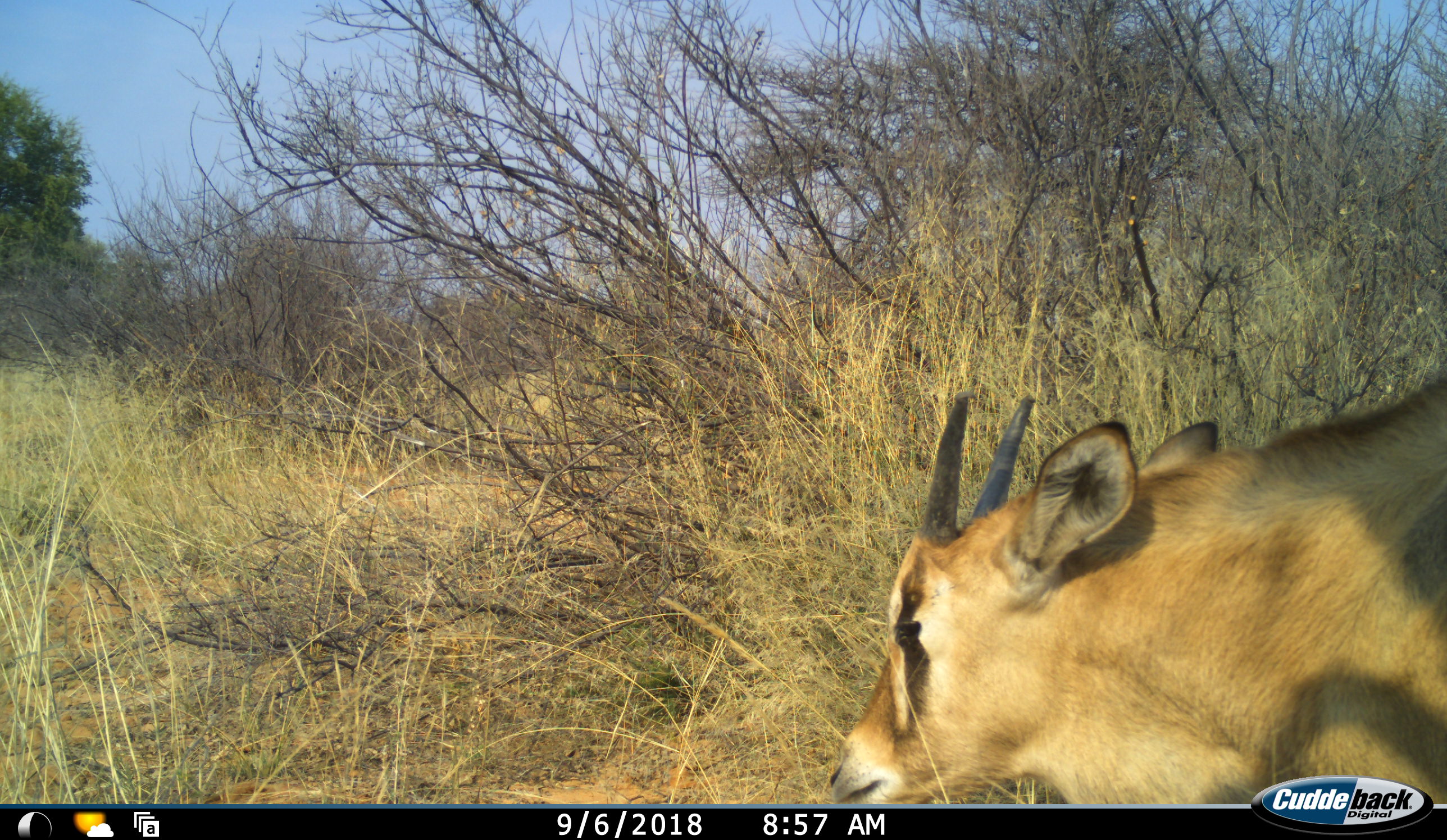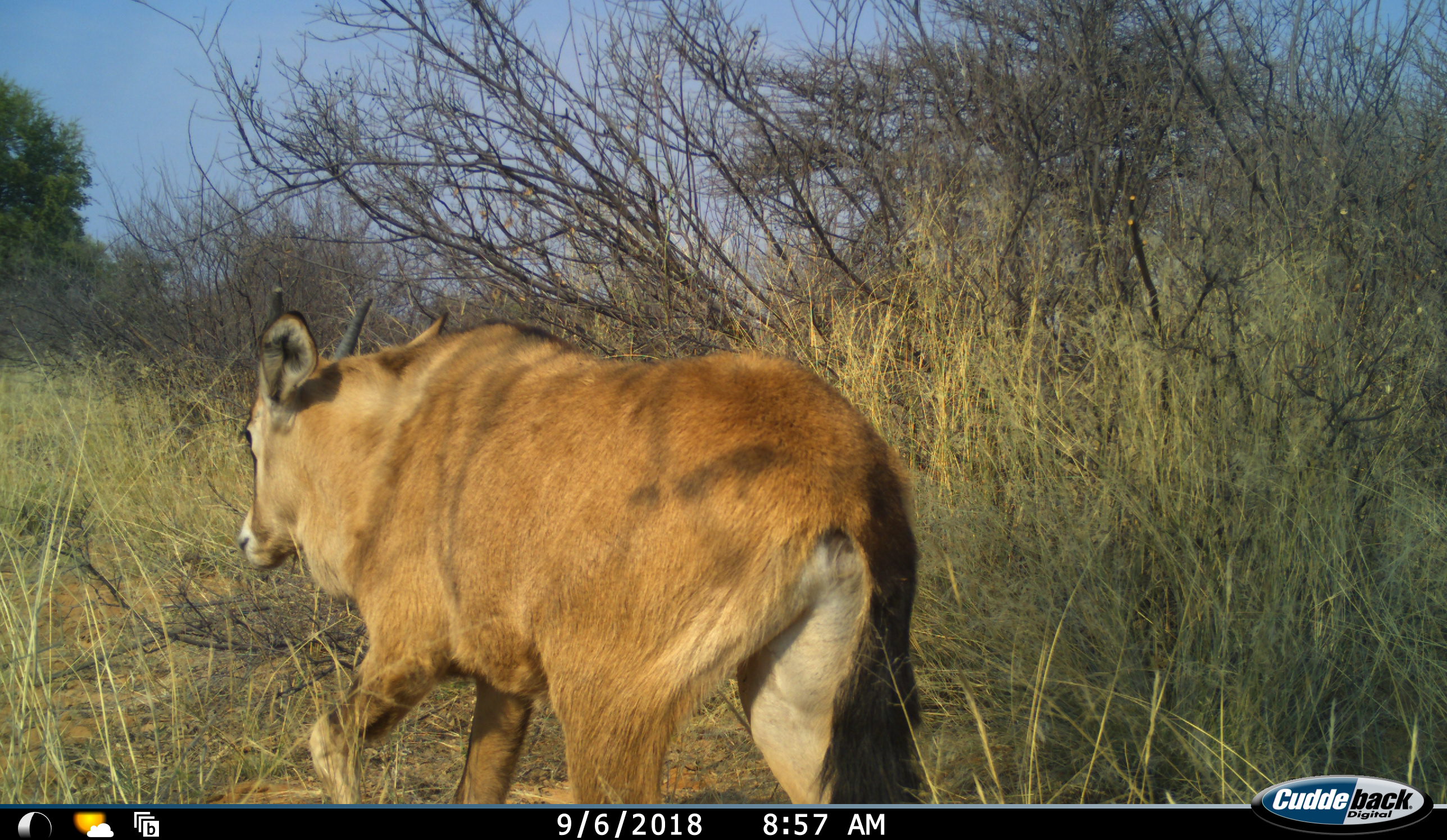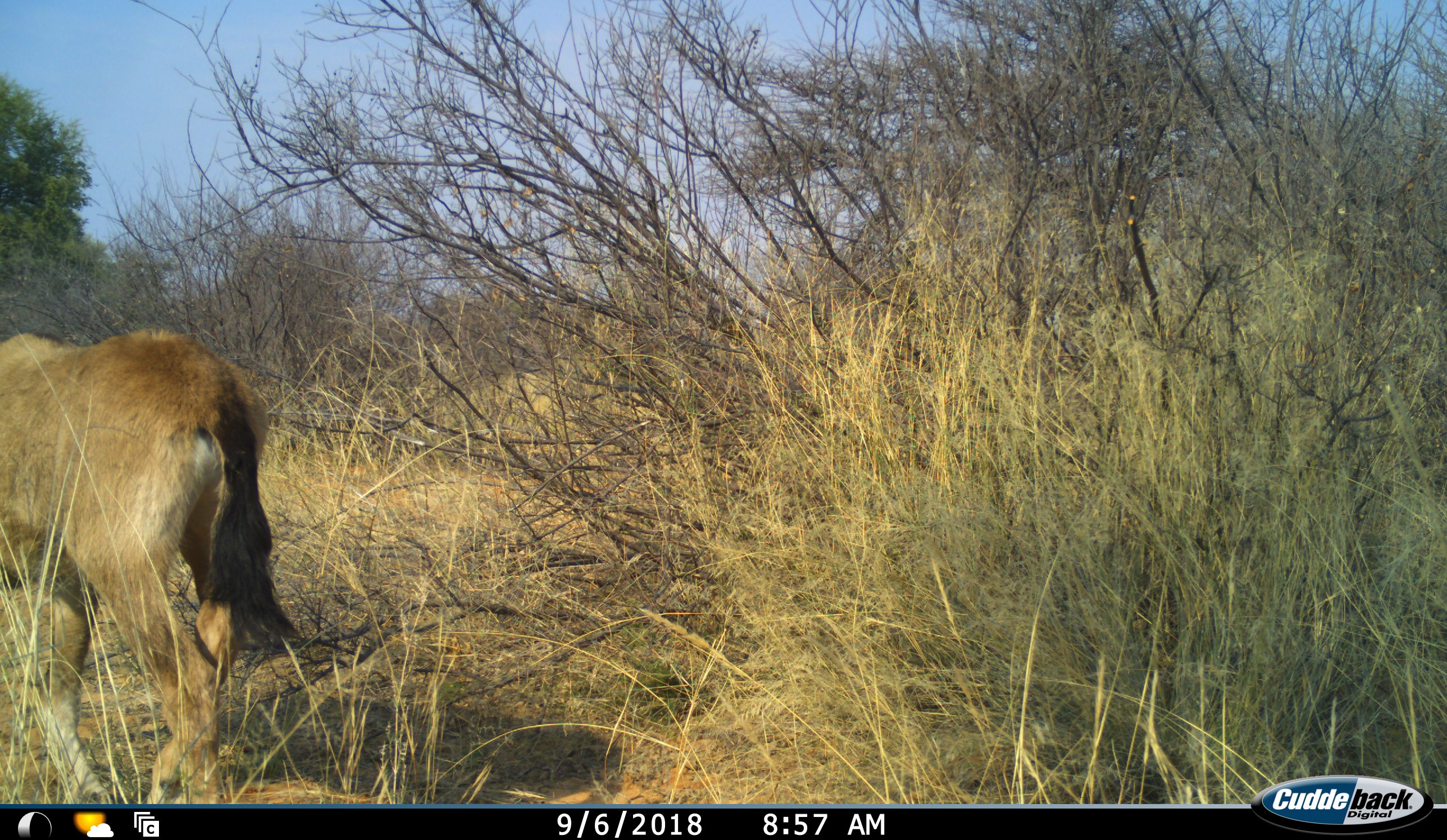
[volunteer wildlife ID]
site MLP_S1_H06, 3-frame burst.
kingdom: Animalia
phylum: Chordata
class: Mammalia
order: Artiodactyla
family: Bovidae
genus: Oryx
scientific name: Oryx gazella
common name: gemsbok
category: oryx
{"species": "oryx (gemsbok) (Oryx gazella)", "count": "1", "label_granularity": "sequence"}